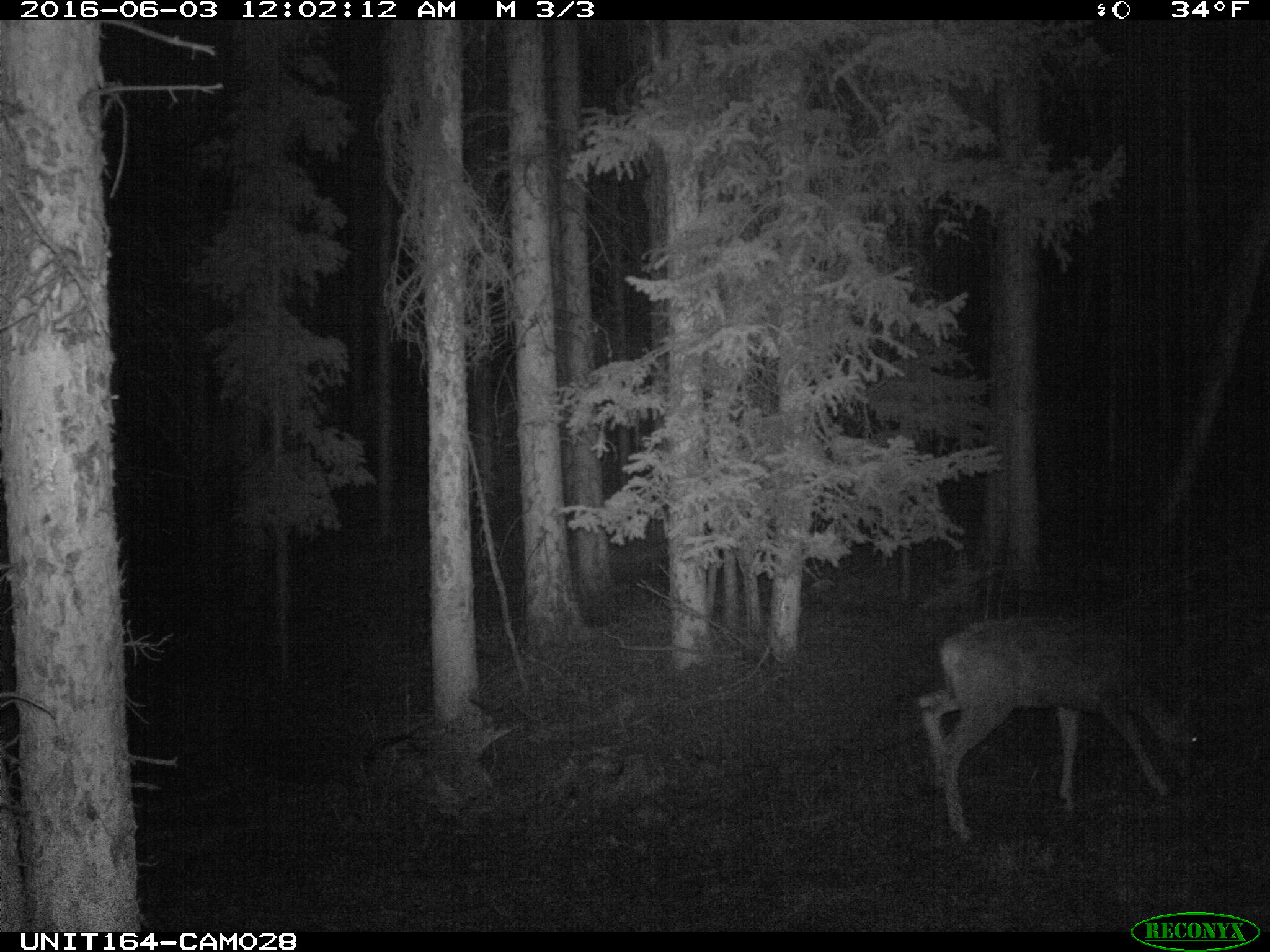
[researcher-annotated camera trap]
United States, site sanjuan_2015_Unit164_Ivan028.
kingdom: Animalia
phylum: Chordata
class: Mammalia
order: Artiodactyla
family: Cervidae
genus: Odocoileus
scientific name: Odocoileus hemionus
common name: mule deer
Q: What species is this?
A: Odocoileus hemionus (mule deer).